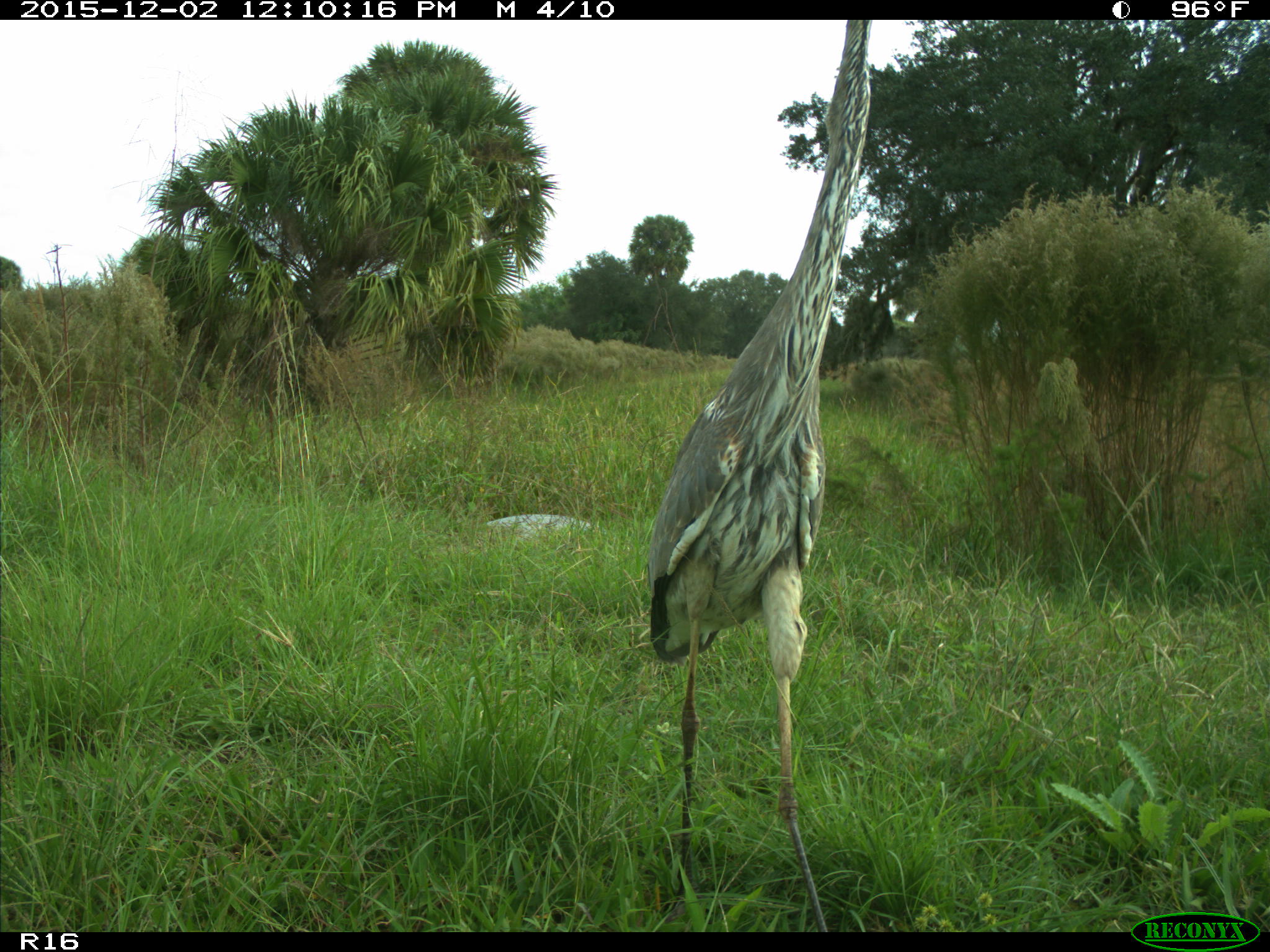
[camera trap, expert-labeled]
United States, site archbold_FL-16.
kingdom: Animalia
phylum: Chordata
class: Aves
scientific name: Aves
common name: birds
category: unidentified bird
Unidentified bird (birds) (Aves).